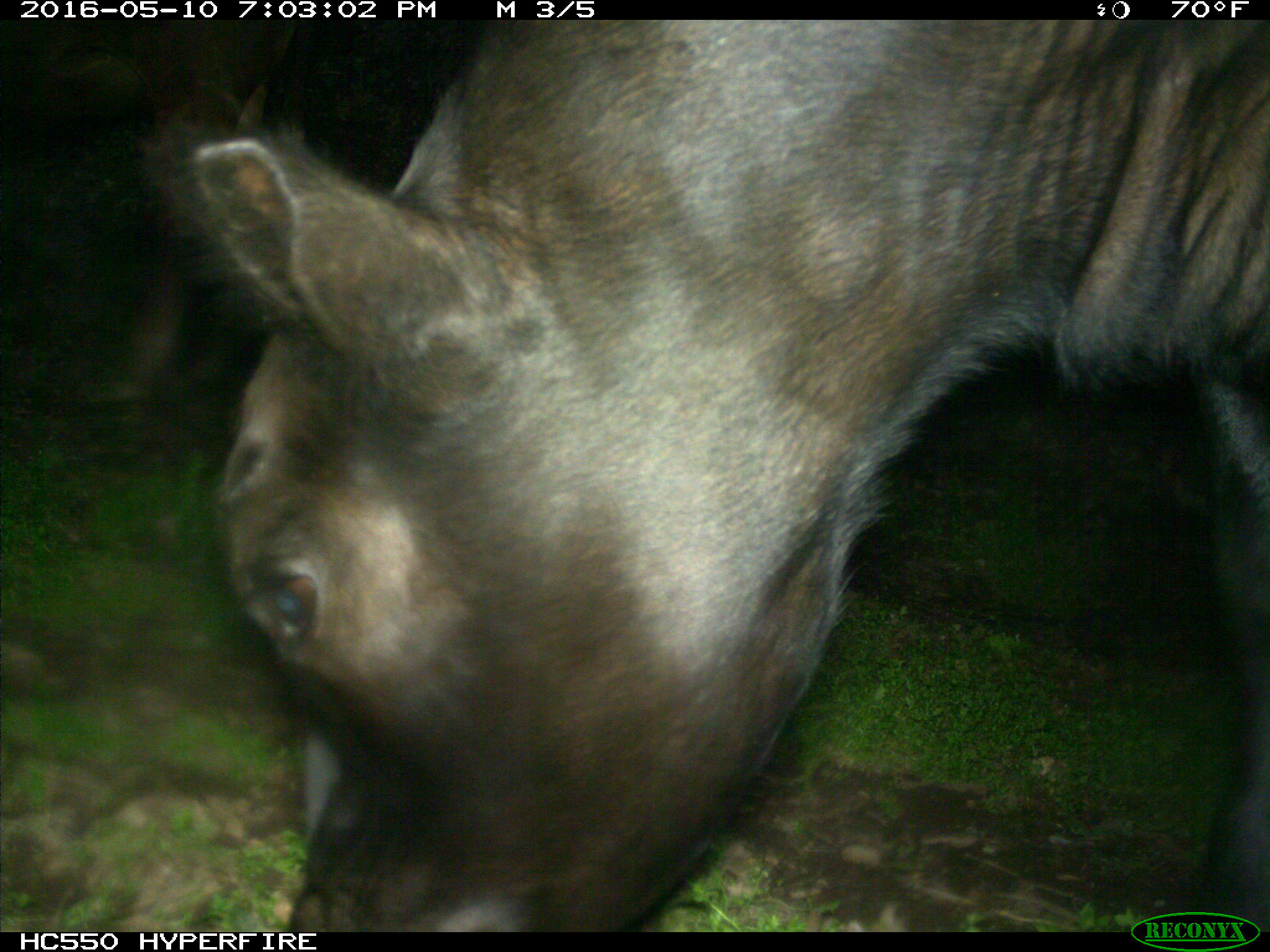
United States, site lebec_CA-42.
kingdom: Animalia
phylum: Chordata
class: Mammalia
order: Artiodactyla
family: Bovidae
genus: Bos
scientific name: Bos taurus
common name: domestic cow